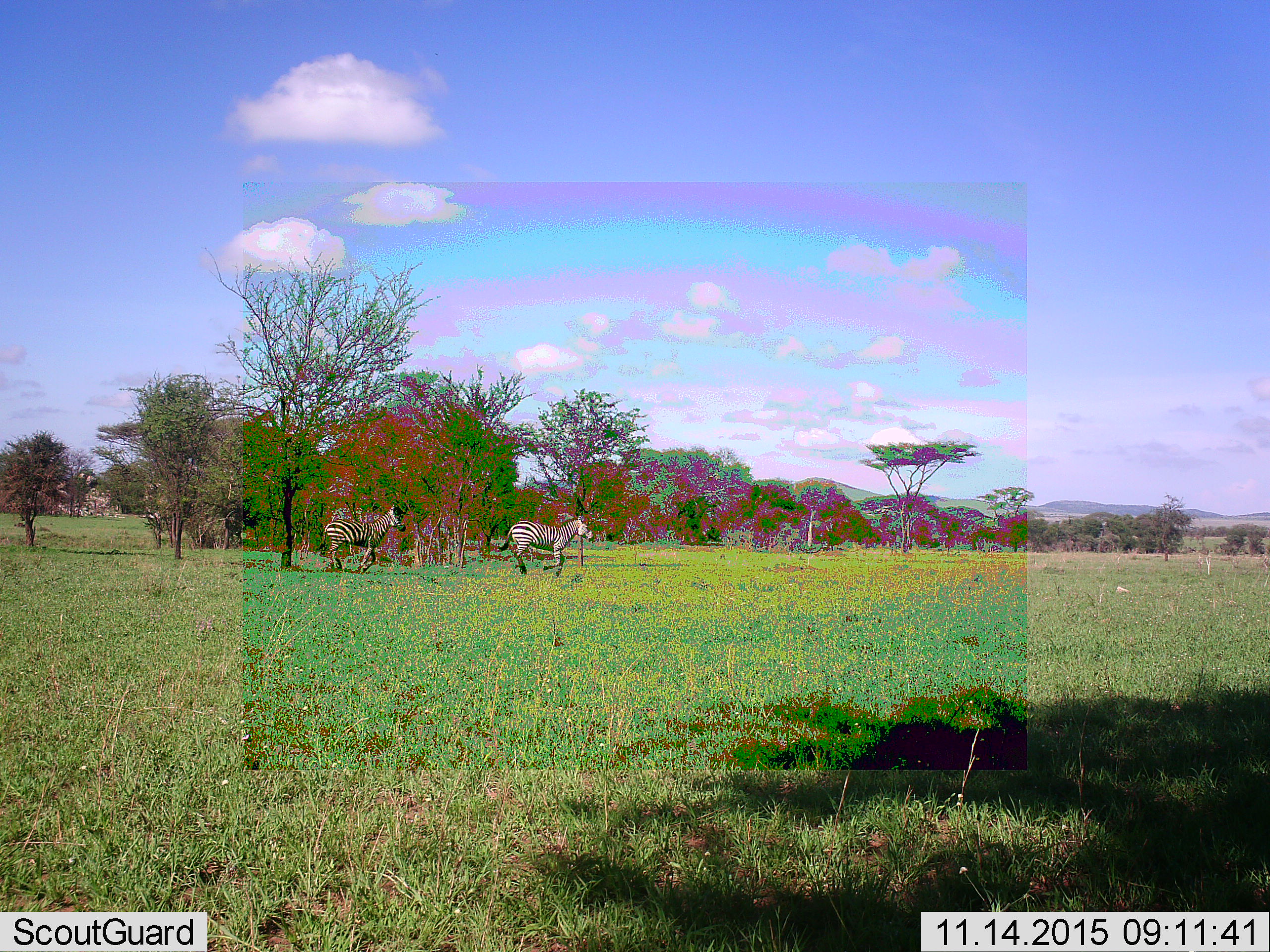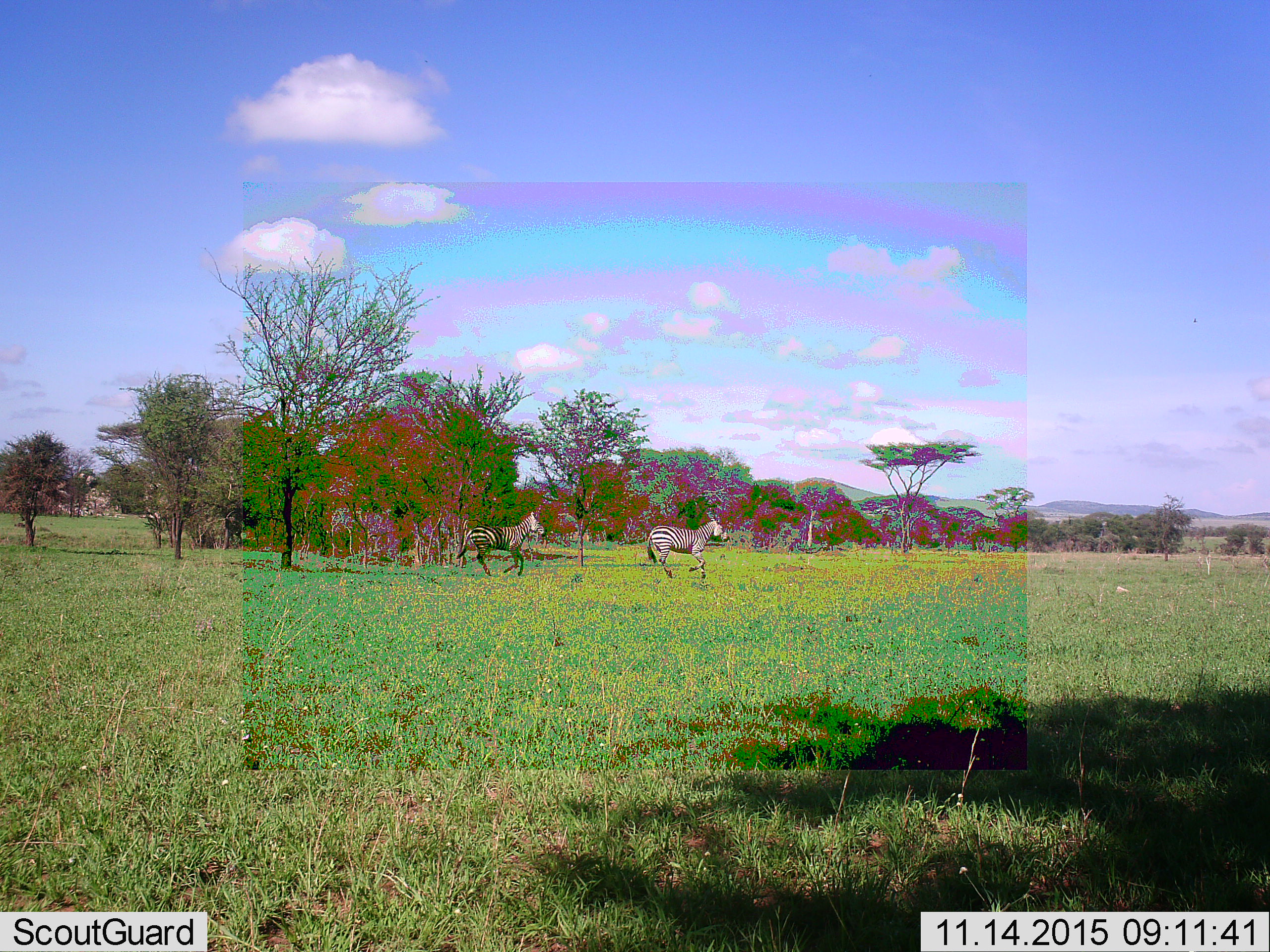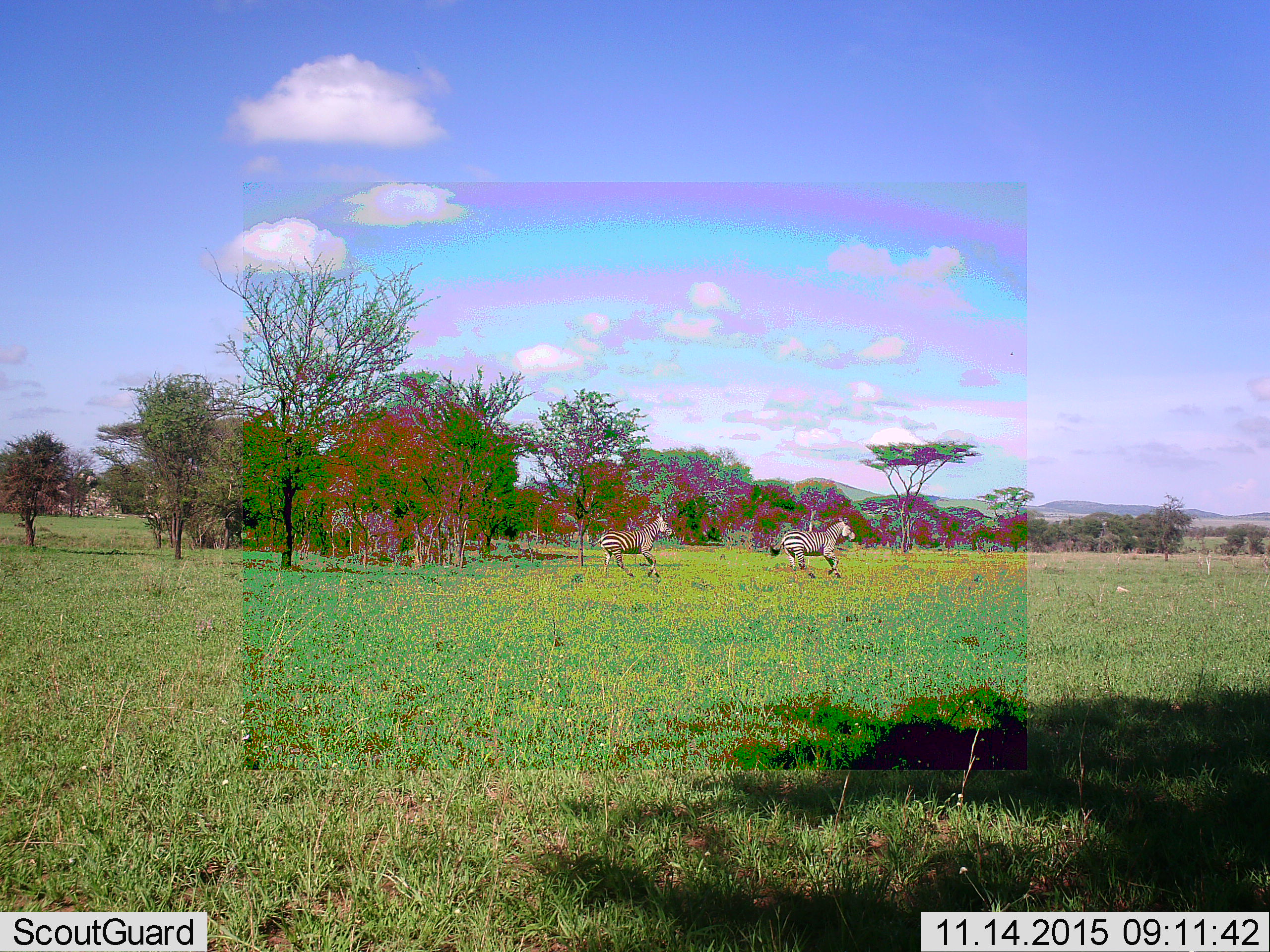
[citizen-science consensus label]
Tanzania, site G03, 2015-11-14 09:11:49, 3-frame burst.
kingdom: Animalia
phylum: Chordata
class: Mammalia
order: Perissodactyla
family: Equidae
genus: Equus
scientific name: Equus quagga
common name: plains zebra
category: zebra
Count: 2.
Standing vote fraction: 11%.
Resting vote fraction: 0%.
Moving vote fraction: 89%.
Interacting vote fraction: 0%.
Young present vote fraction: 11%.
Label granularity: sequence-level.